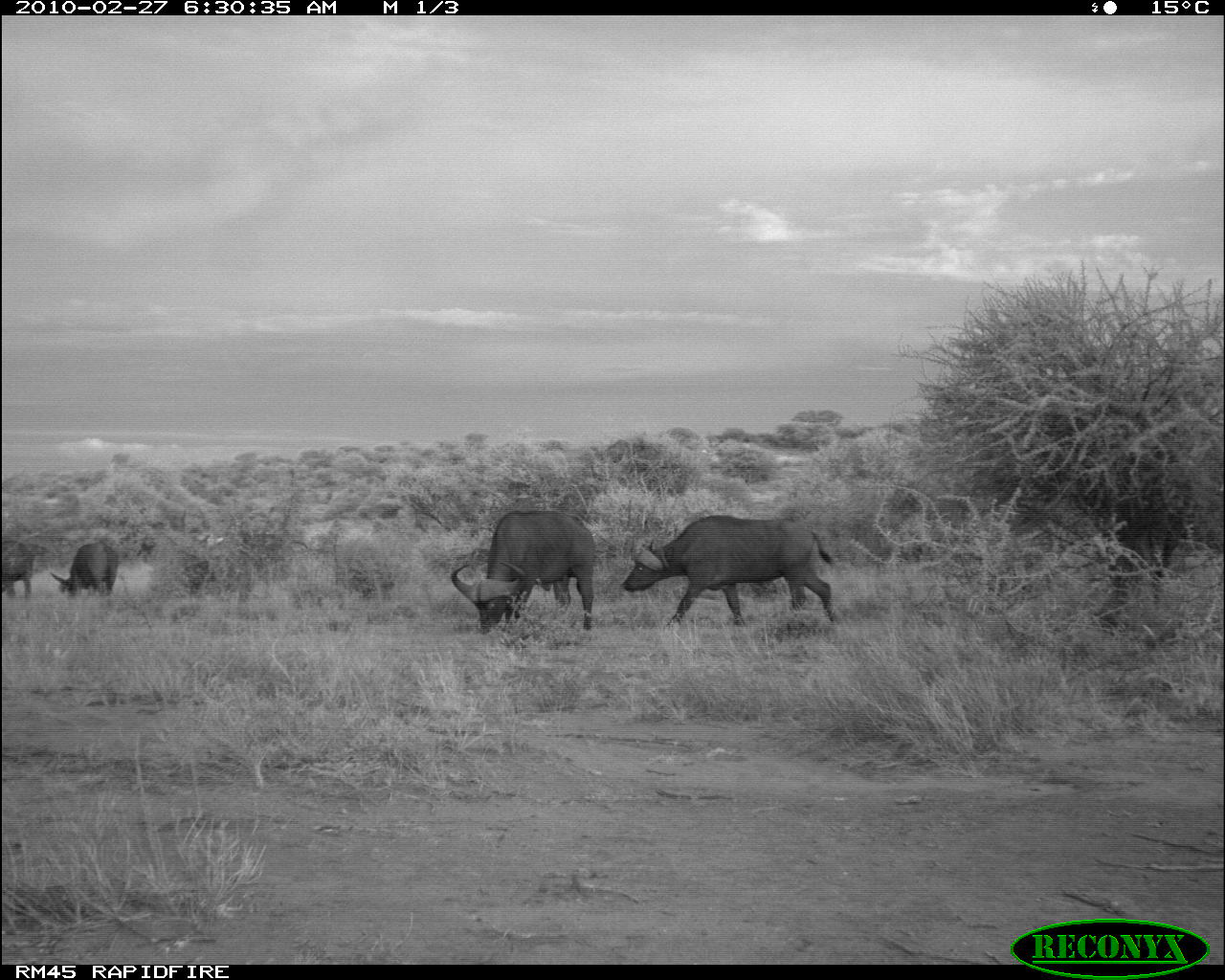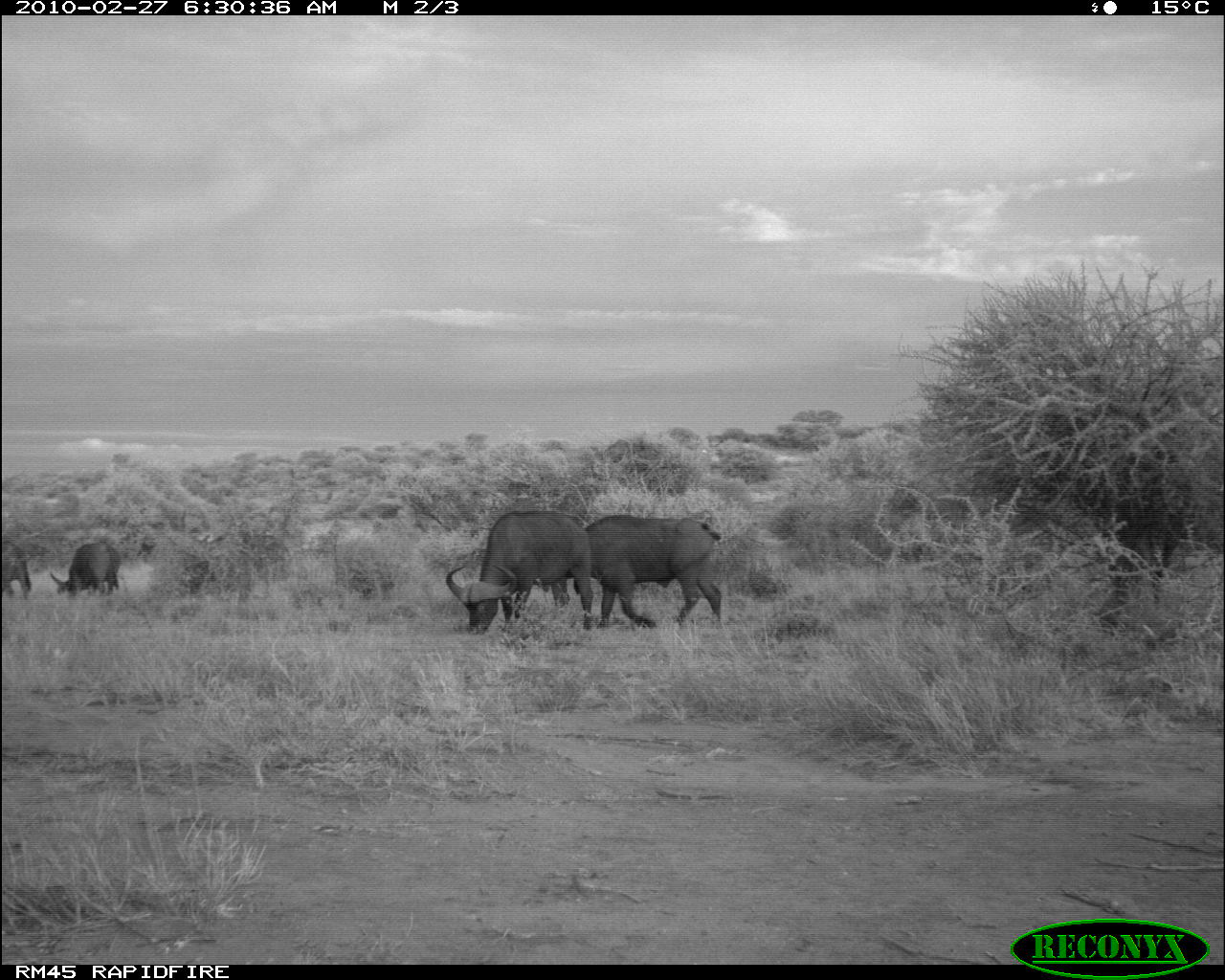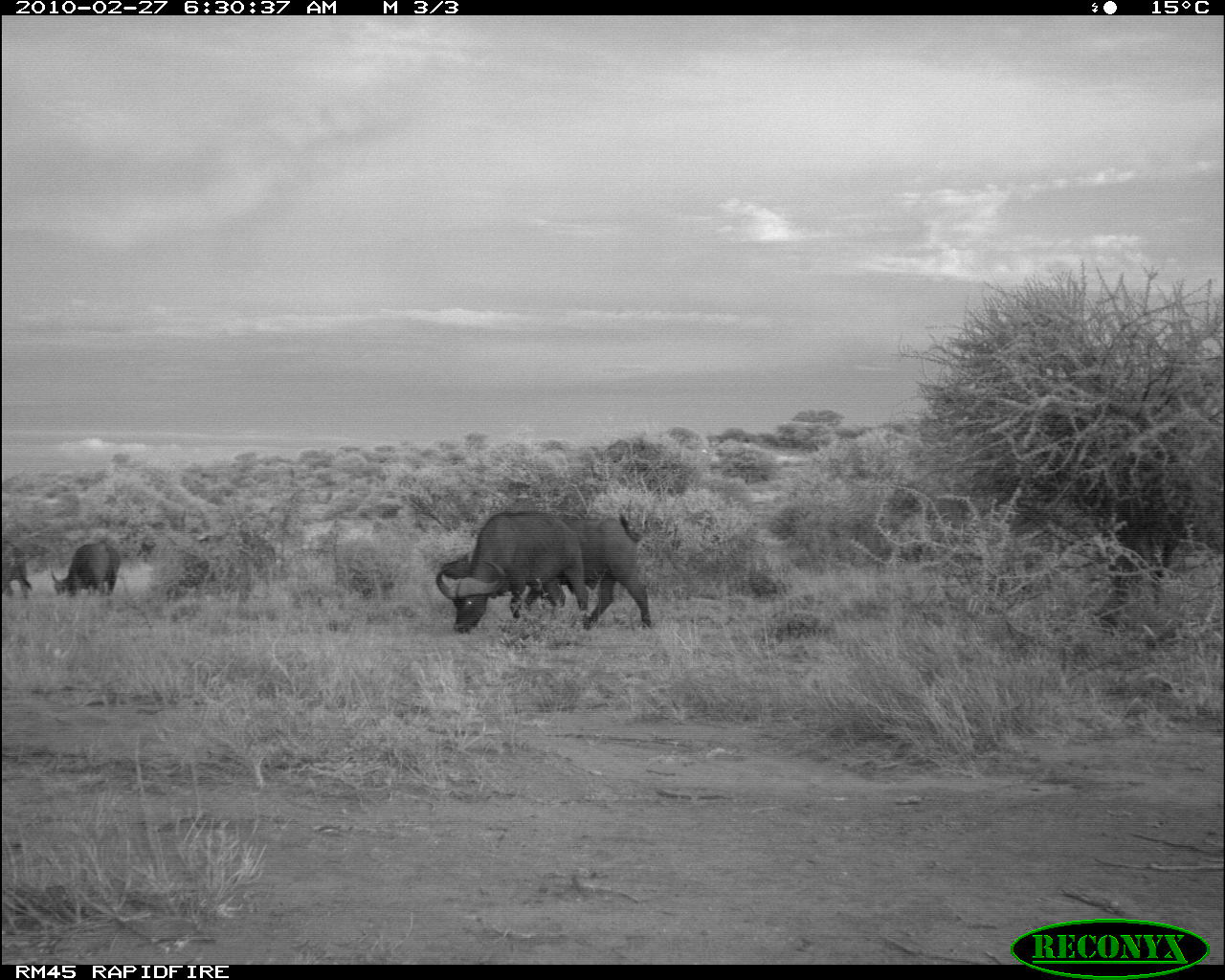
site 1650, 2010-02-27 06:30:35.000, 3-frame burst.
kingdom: Animalia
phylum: Chordata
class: Mammalia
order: Artiodactyla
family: Bovidae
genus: Syncerus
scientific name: Syncerus caffer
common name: african buffalo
Syncerus caffer (african buffalo), count 4.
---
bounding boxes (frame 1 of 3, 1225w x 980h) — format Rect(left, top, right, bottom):
syncerus caffer: Rect(620, 514, 840, 632); Rect(450, 509, 594, 635); Rect(47, 539, 120, 600); Rect(1, 534, 36, 601)